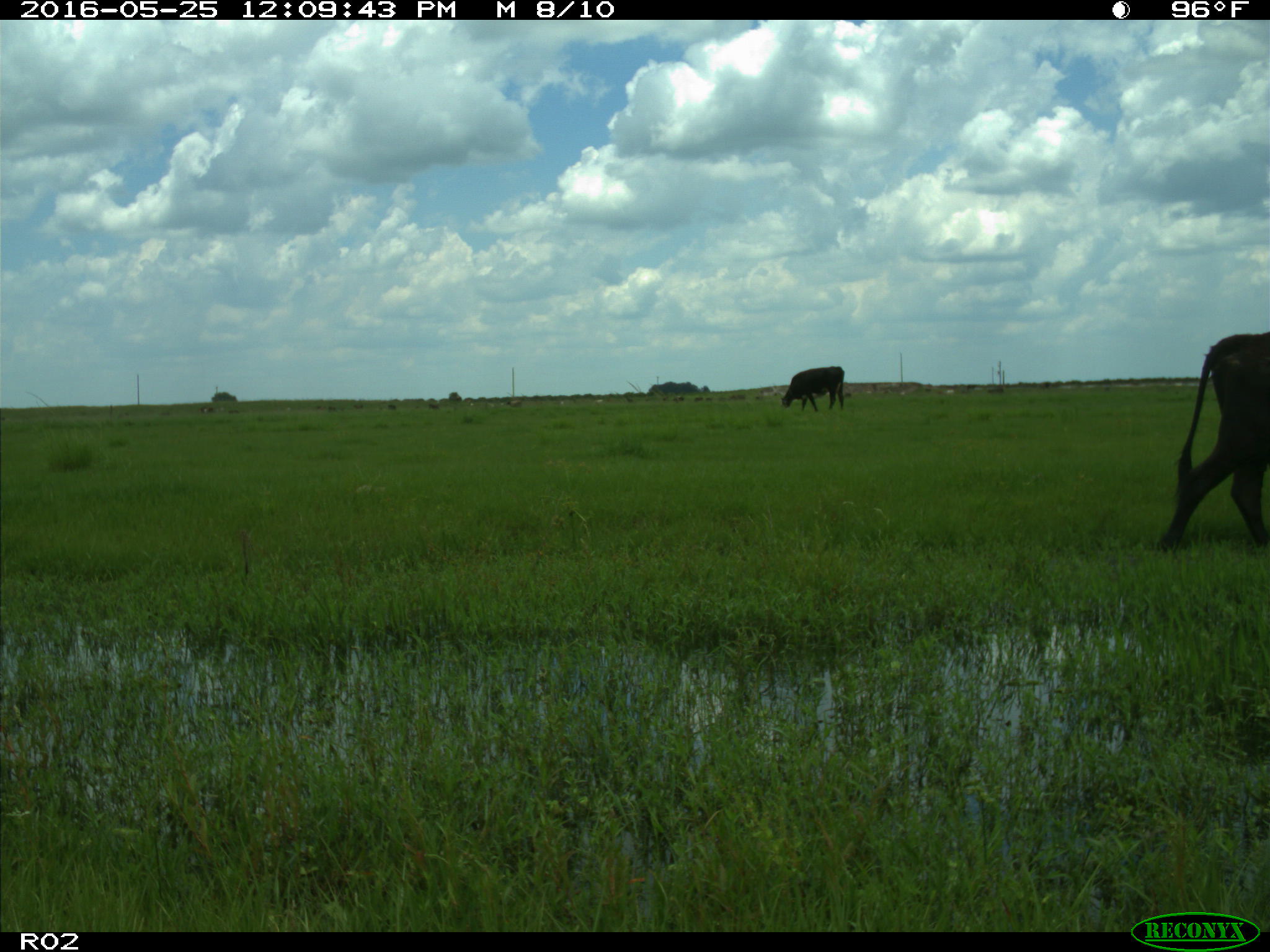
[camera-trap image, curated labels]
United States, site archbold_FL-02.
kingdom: Animalia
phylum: Chordata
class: Mammalia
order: Artiodactyla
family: Bovidae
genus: Bos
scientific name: Bos taurus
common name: domestic cow